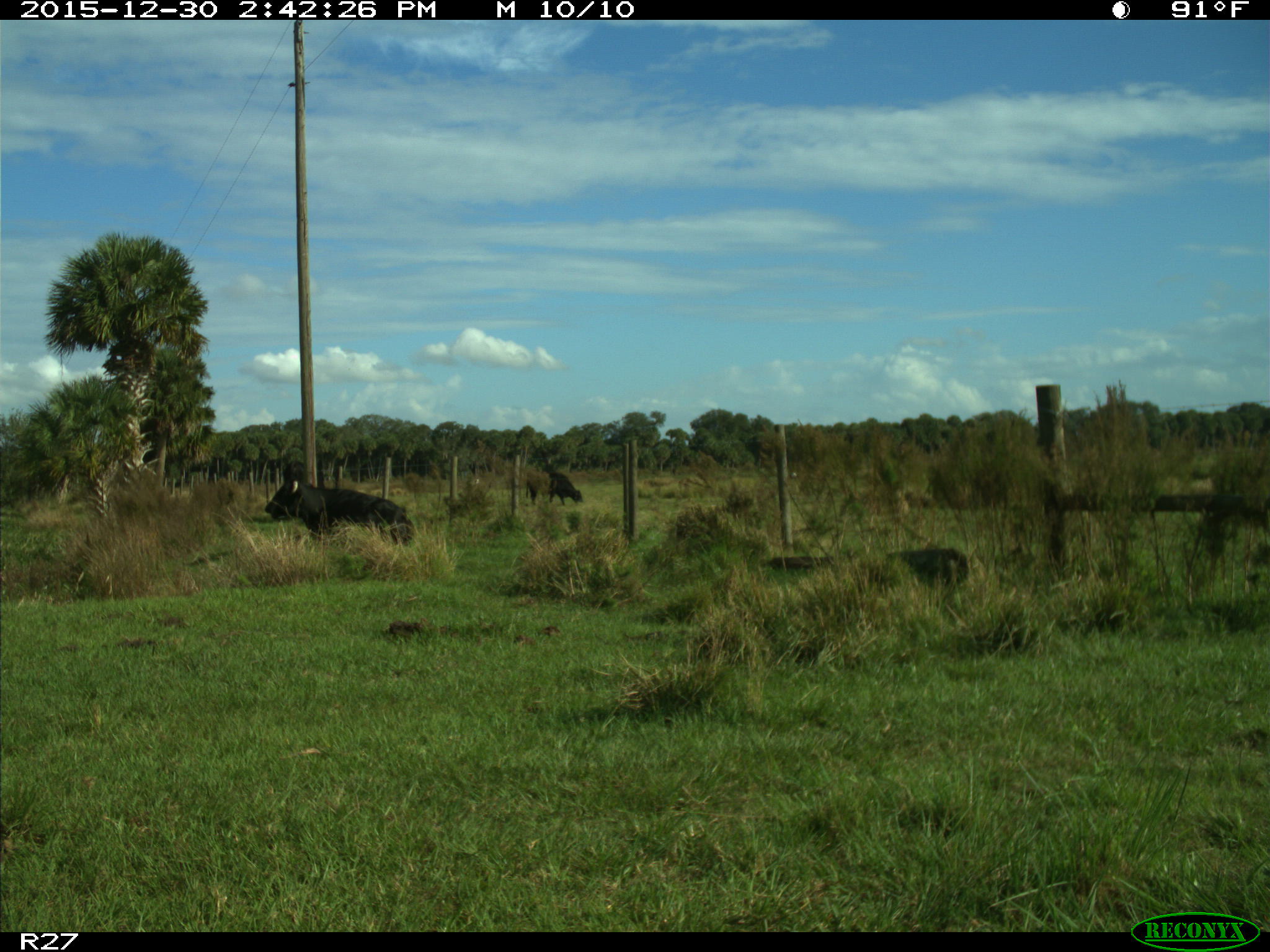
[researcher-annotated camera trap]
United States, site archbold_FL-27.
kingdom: Animalia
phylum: Chordata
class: Mammalia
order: Artiodactyla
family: Bovidae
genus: Bos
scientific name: Bos taurus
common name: domestic cow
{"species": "Bos taurus (domestic cow)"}